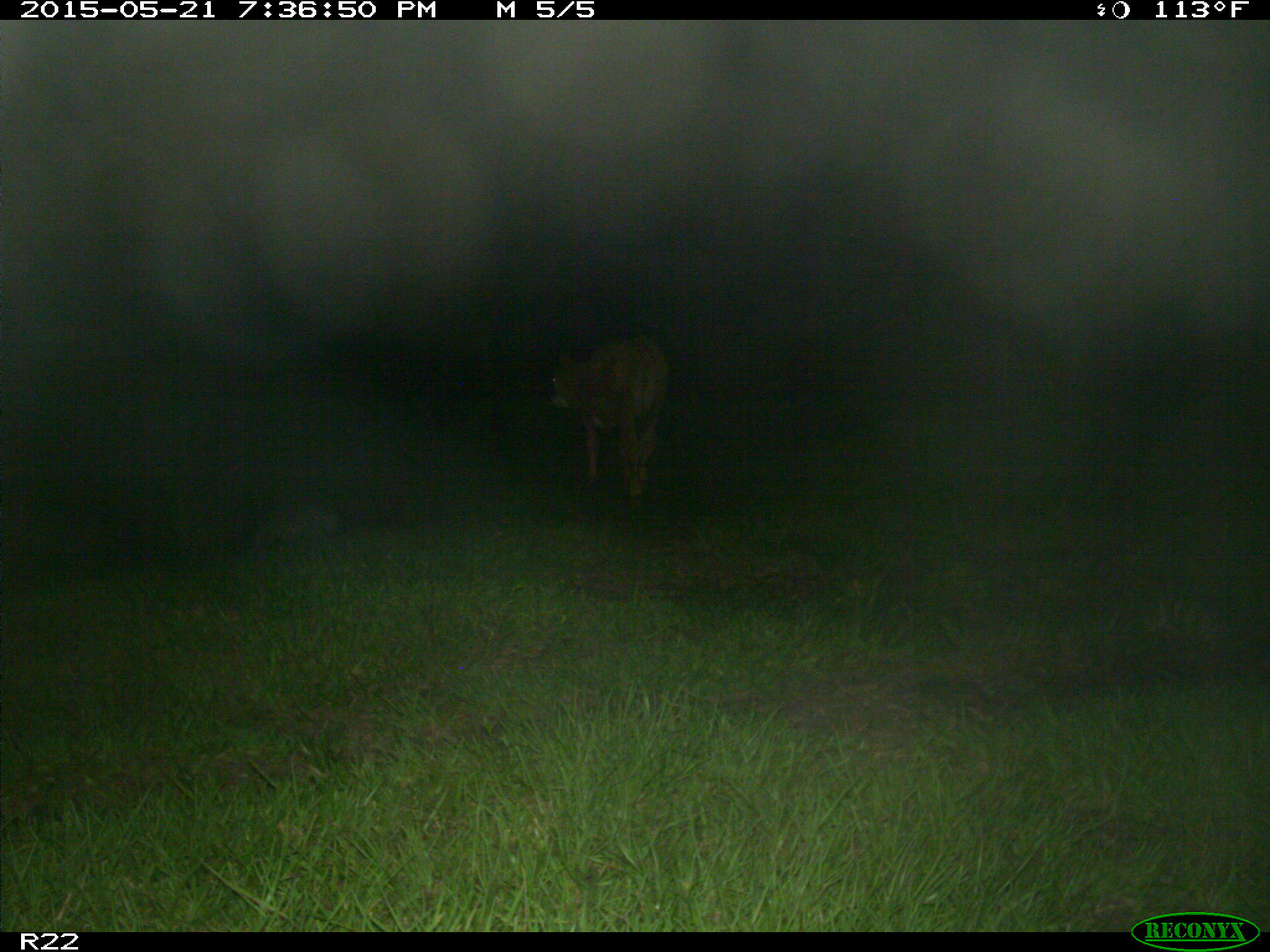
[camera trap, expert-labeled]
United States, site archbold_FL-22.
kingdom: Animalia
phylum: Chordata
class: Mammalia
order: Artiodactyla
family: Bovidae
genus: Bos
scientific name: Bos taurus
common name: domestic cow